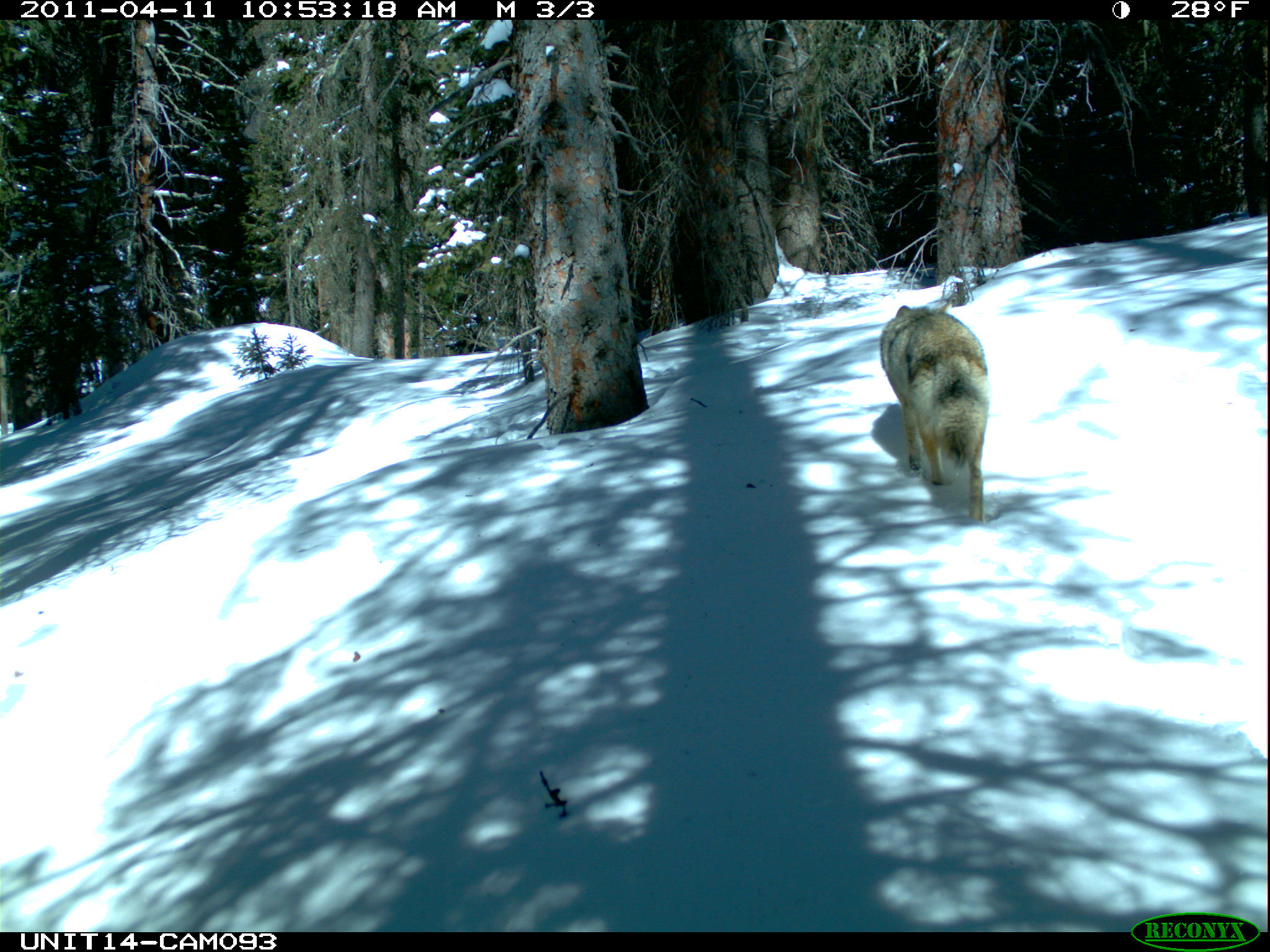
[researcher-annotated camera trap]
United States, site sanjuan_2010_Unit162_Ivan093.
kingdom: Animalia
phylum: Chordata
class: Mammalia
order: Carnivora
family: Canidae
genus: Canis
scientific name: Canis latrans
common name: coyote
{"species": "Canis latrans (coyote)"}